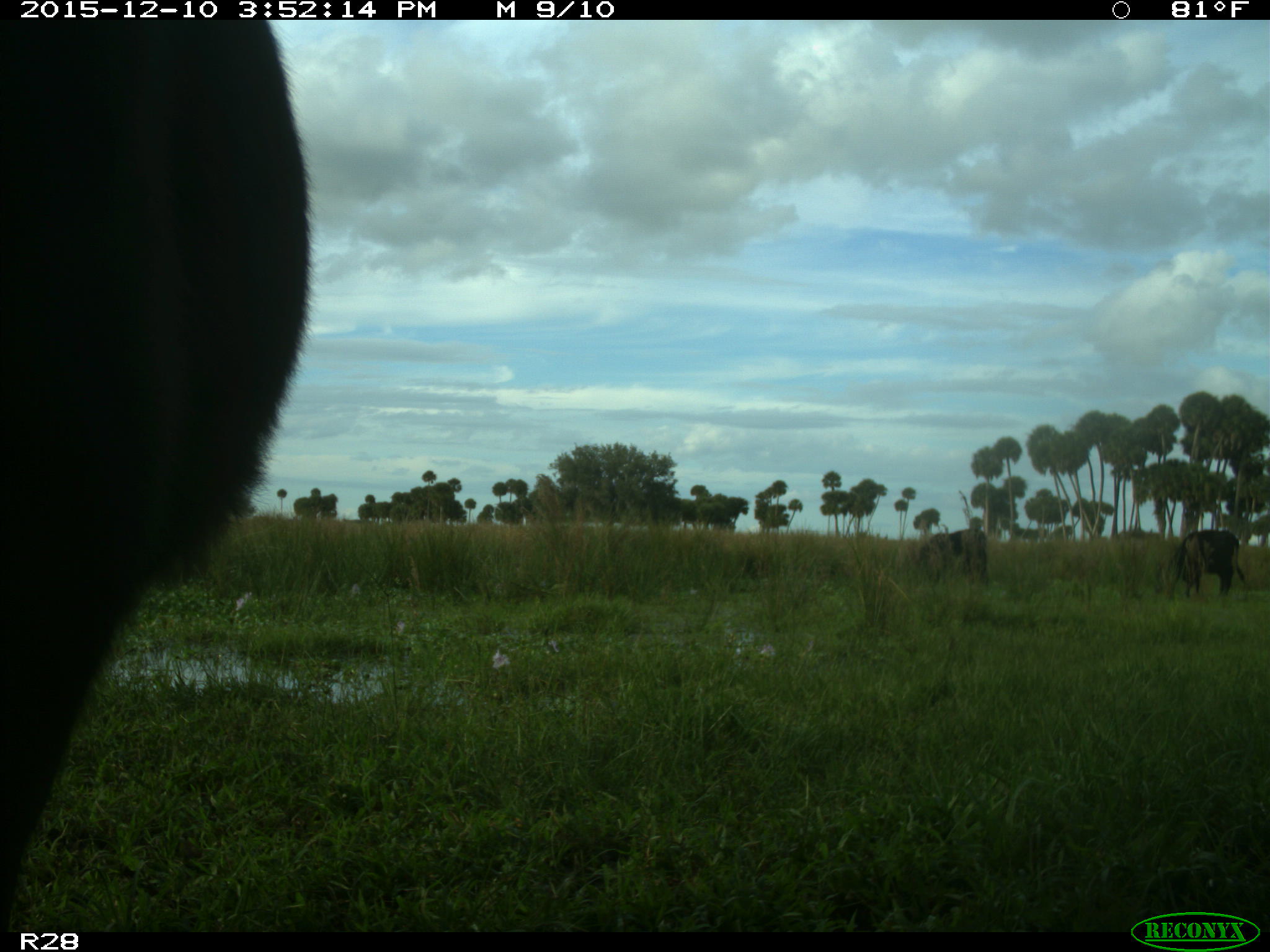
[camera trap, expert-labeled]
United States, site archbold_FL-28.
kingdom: Animalia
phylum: Chordata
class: Mammalia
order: Artiodactyla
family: Bovidae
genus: Bos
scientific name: Bos taurus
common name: domestic cow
Bos taurus (domestic cow).